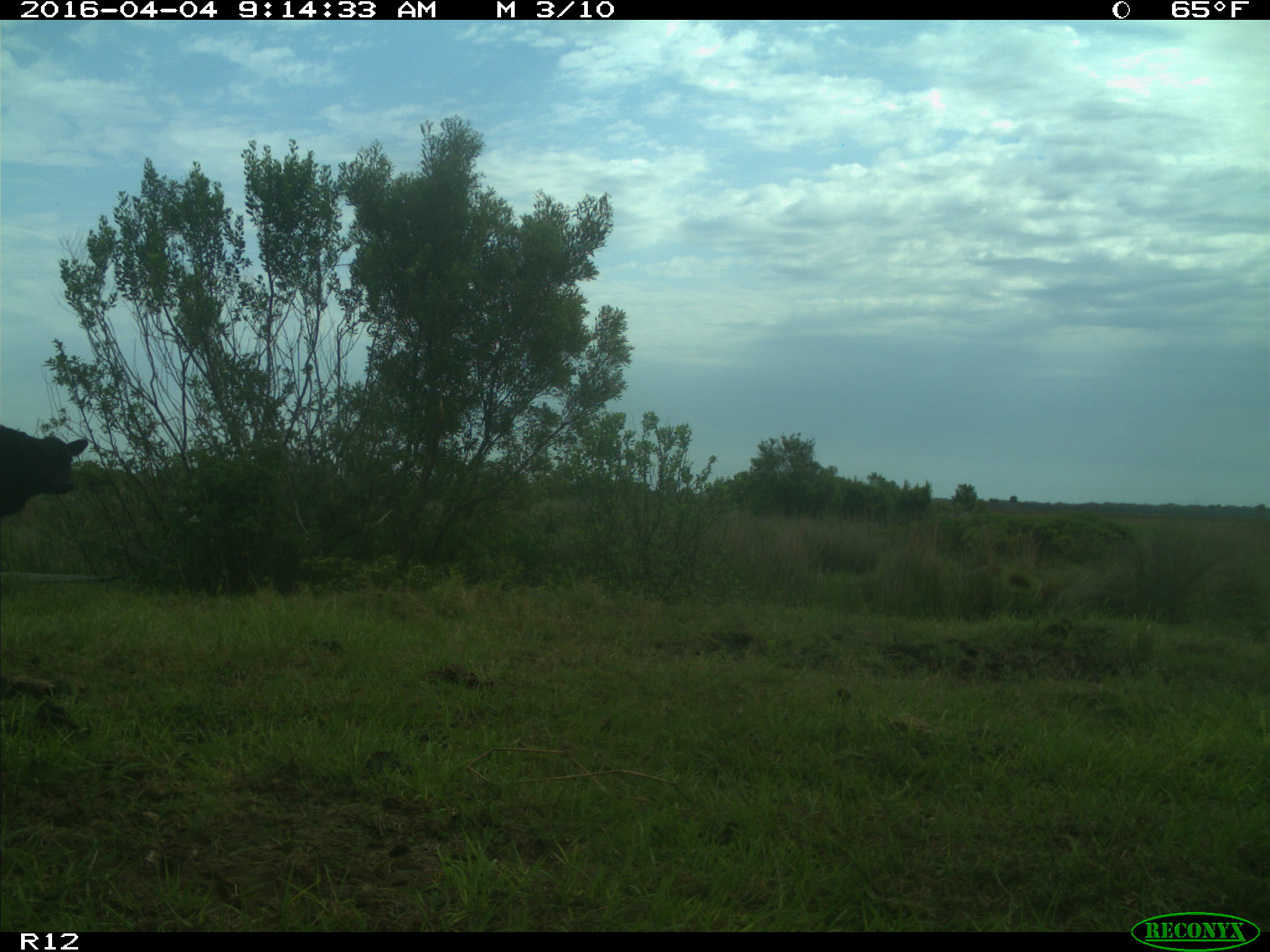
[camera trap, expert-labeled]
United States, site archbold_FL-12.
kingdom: Animalia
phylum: Chordata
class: Mammalia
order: Artiodactyla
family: Bovidae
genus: Bos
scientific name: Bos taurus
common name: domestic cow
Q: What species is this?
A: Bos taurus (domestic cow).